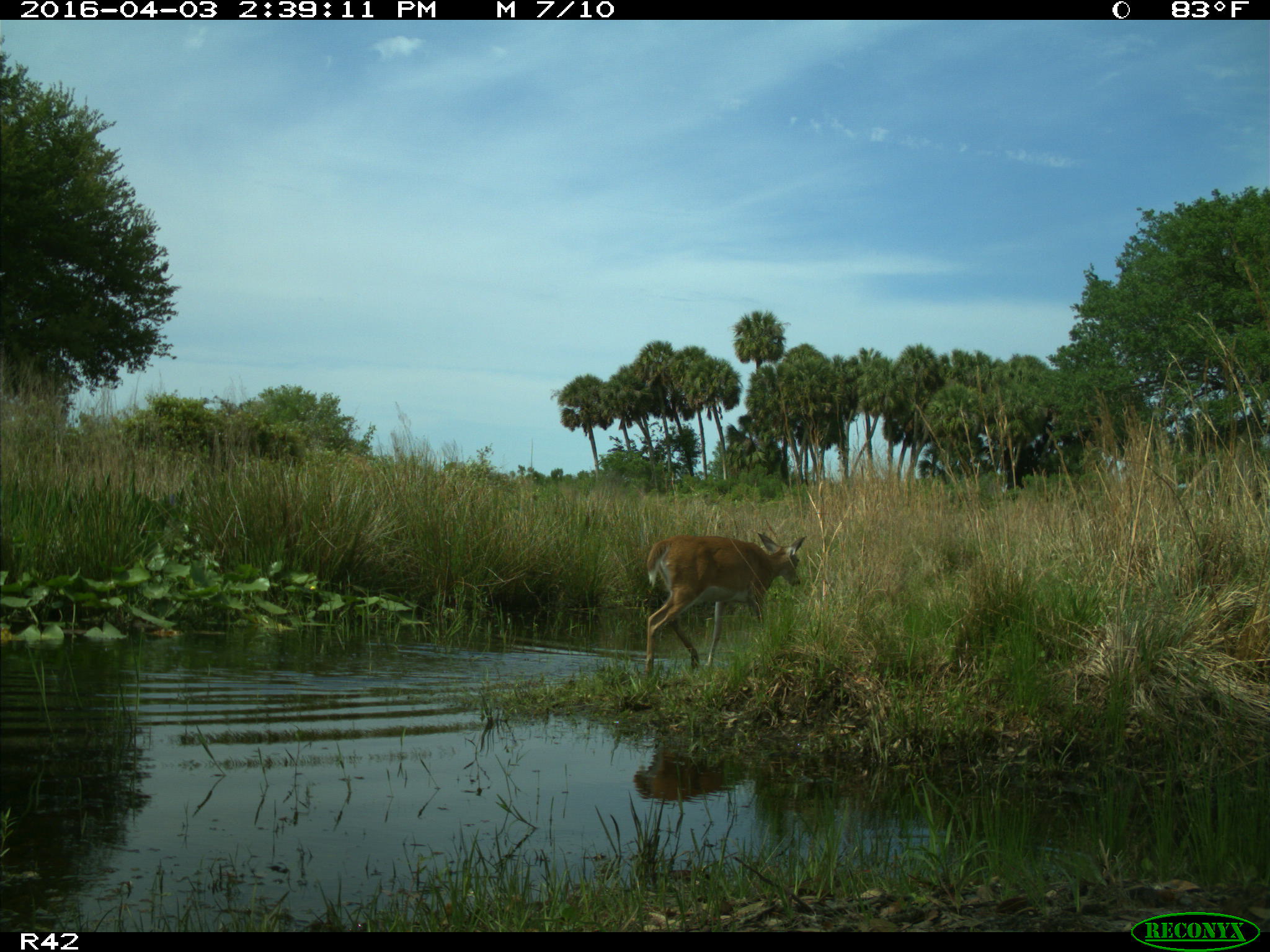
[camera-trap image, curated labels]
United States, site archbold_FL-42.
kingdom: Animalia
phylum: Chordata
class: Mammalia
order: Artiodactyla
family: Cervidae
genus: Odocoileus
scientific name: Odocoileus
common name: deer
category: unidentified deer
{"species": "unidentified deer (deer) (Odocoileus)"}